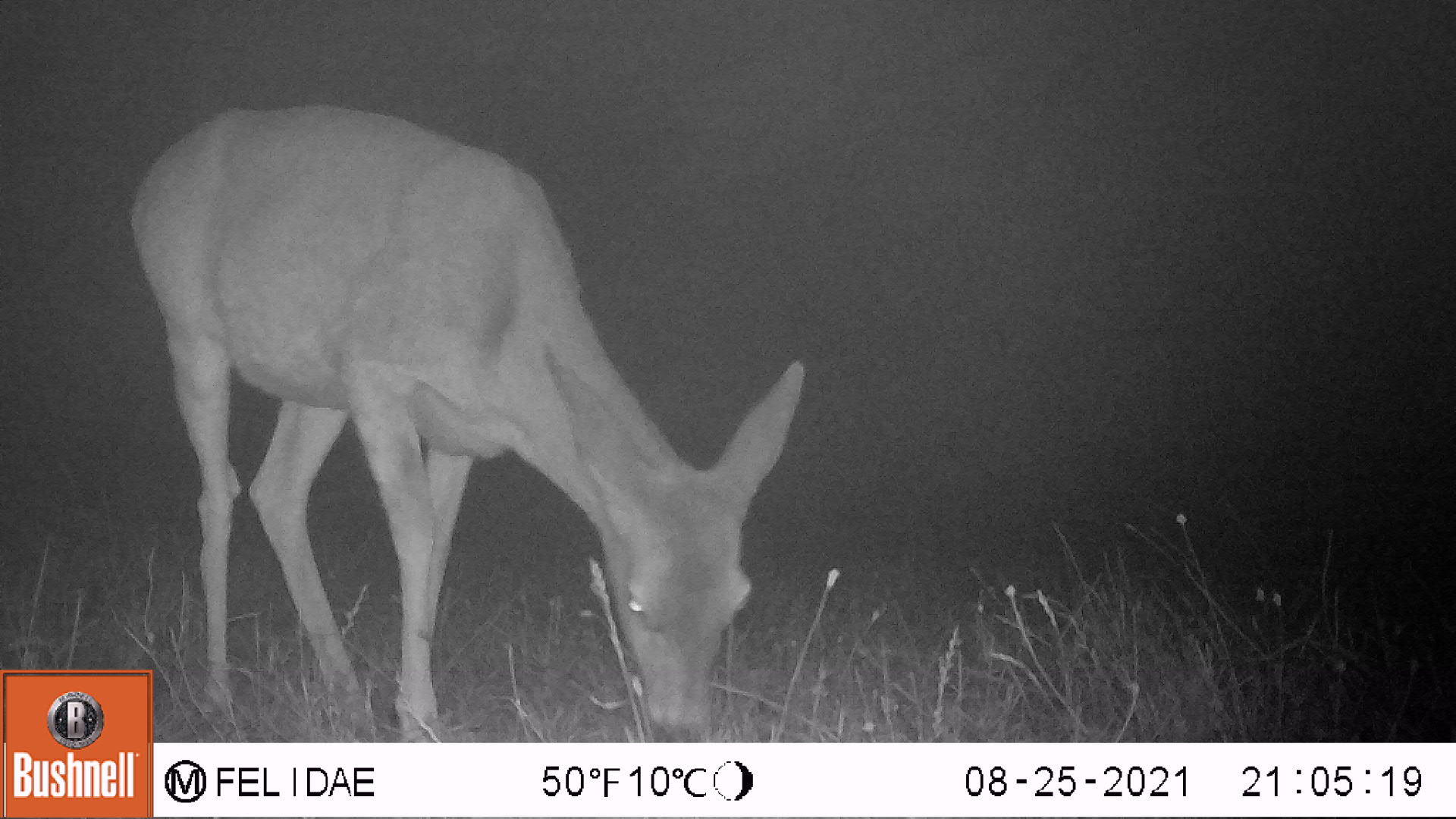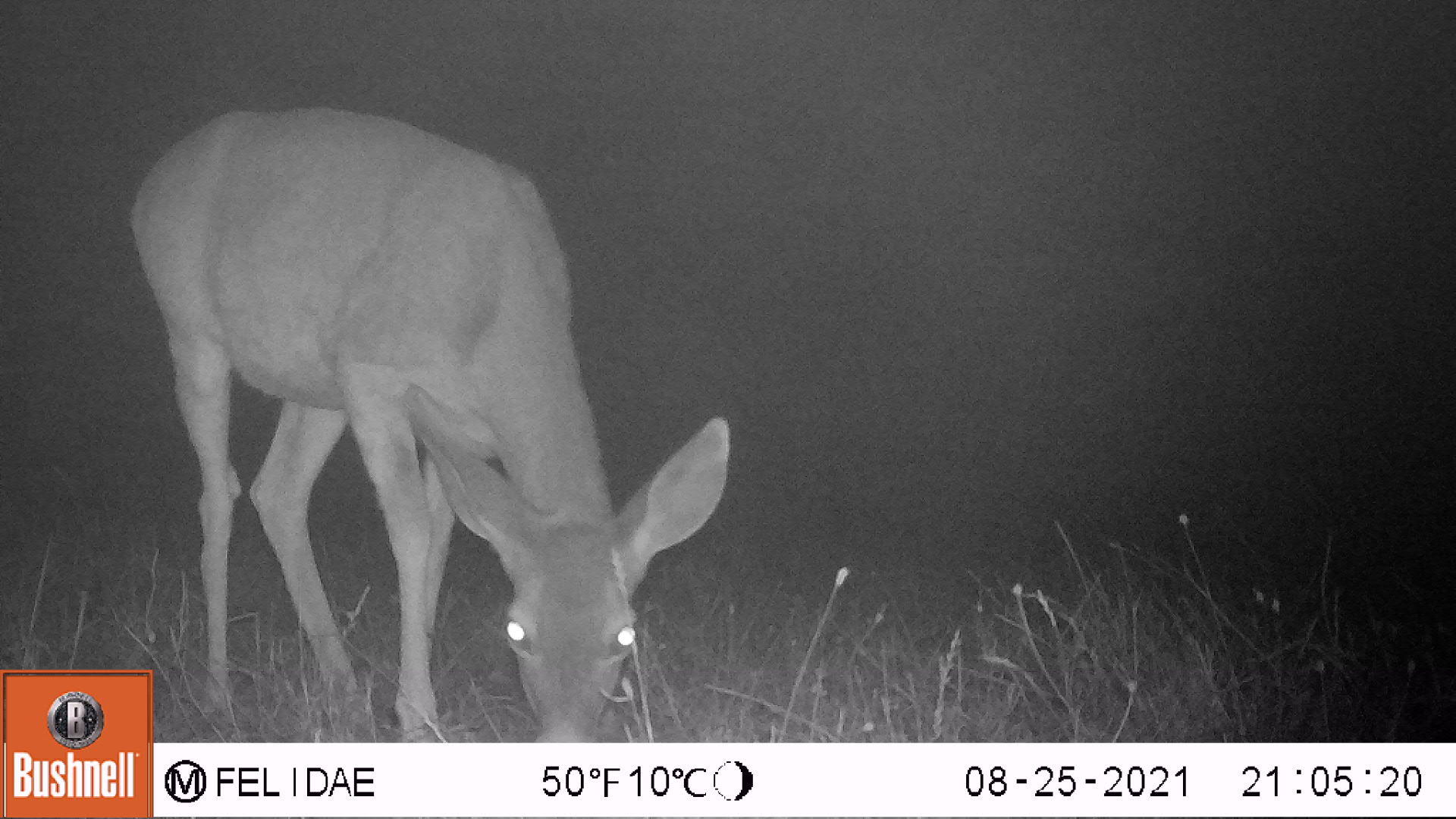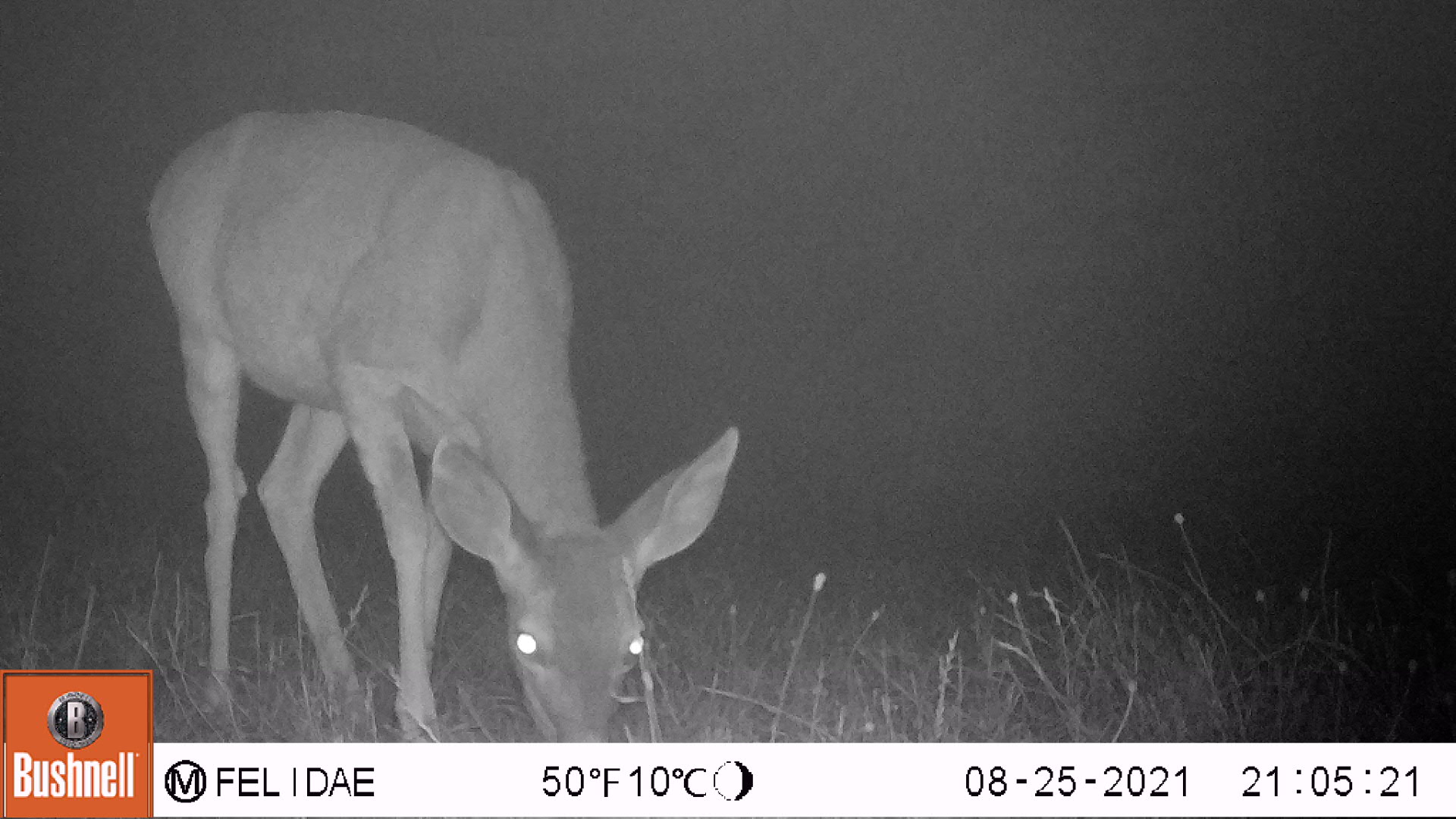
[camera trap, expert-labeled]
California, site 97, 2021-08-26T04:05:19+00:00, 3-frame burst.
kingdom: Animalia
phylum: Chordata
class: Mammalia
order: Artiodactyla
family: Cervidae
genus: Odocoileus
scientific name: Odocoileus hemionus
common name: mule deer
Mule deer (Odocoileus hemionus).